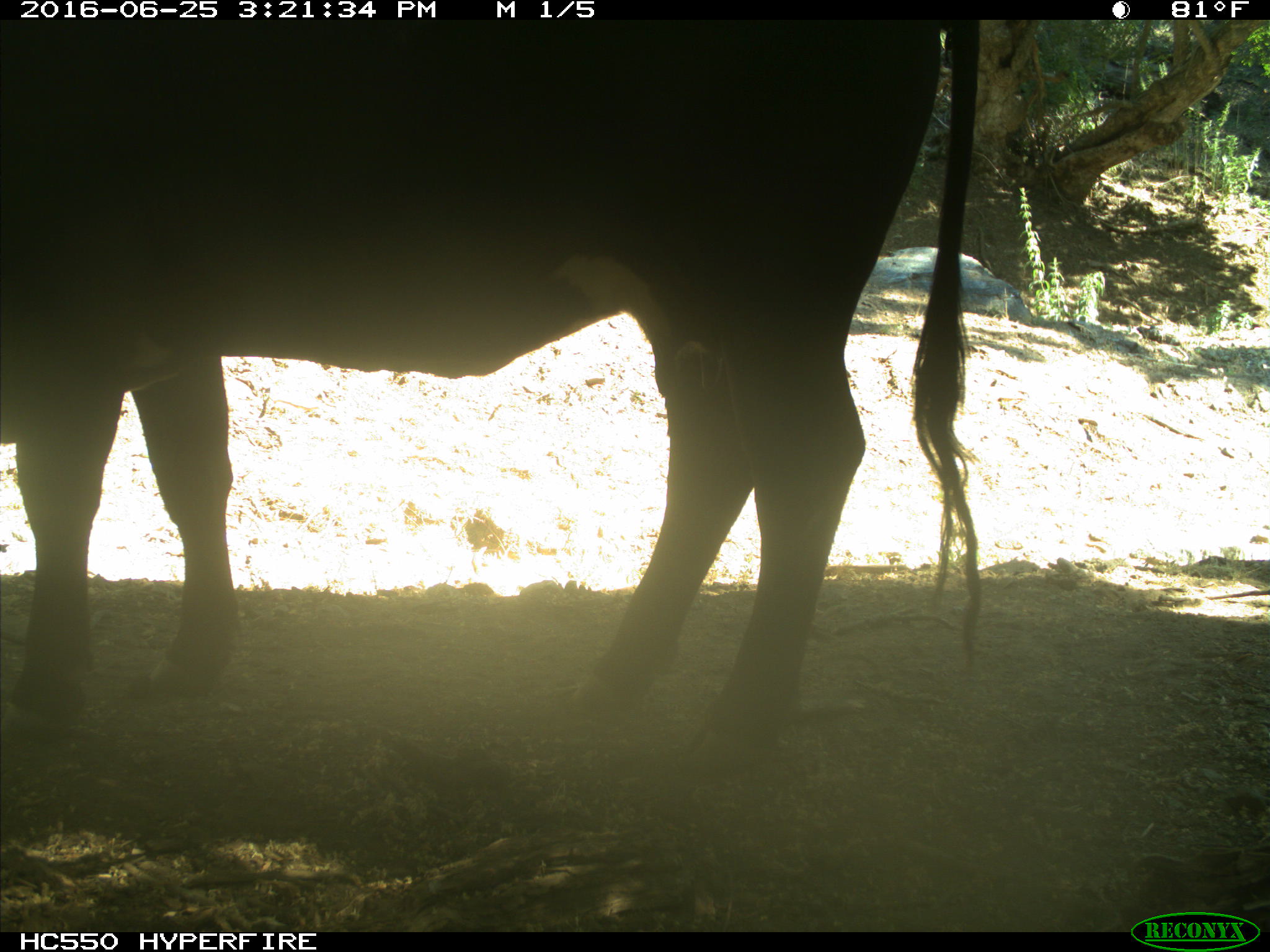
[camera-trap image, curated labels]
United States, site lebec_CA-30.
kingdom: Animalia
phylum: Chordata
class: Mammalia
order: Artiodactyla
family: Bovidae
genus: Bos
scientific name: Bos taurus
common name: domestic cow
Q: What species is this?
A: Bos taurus (domestic cow).